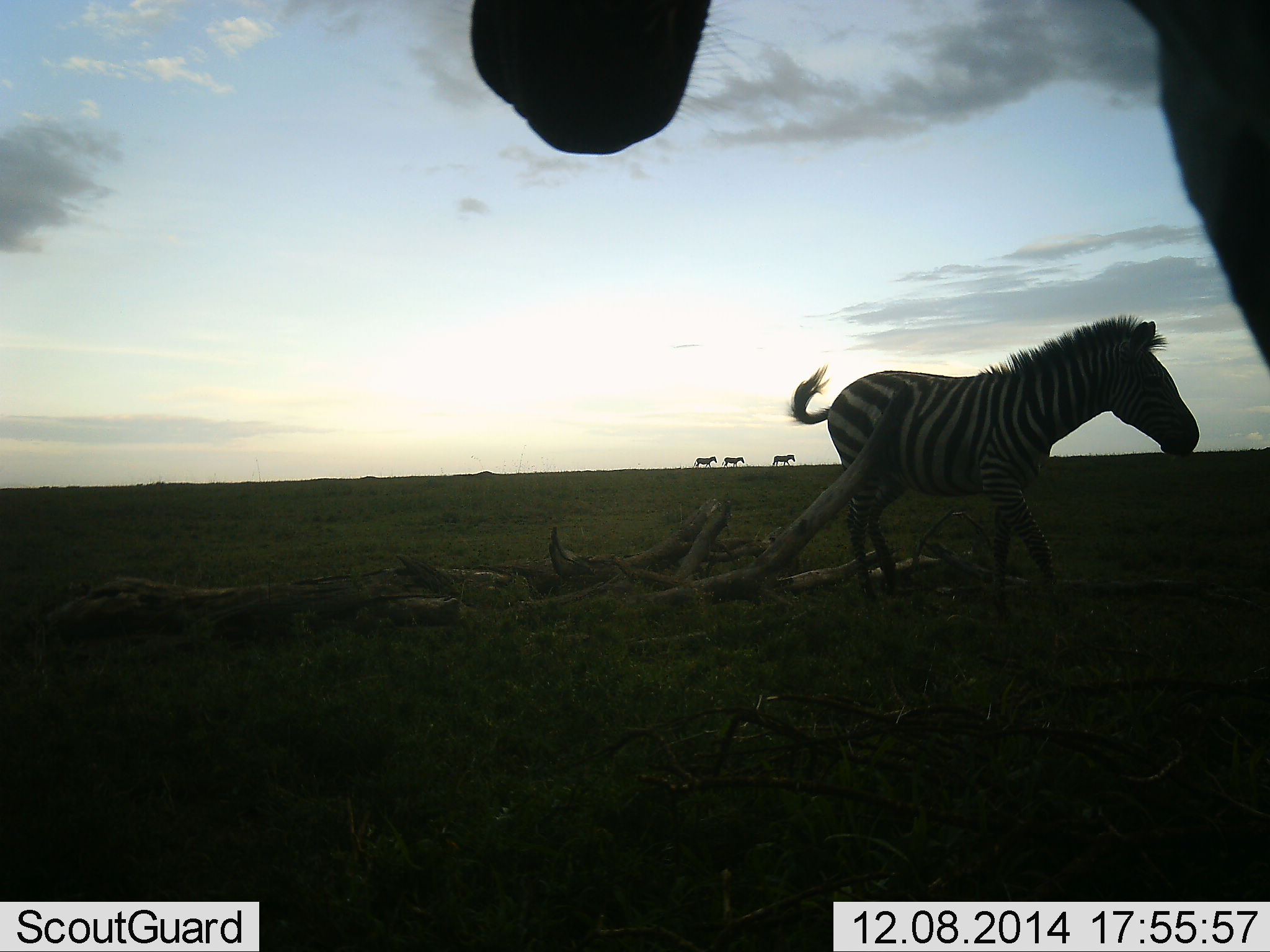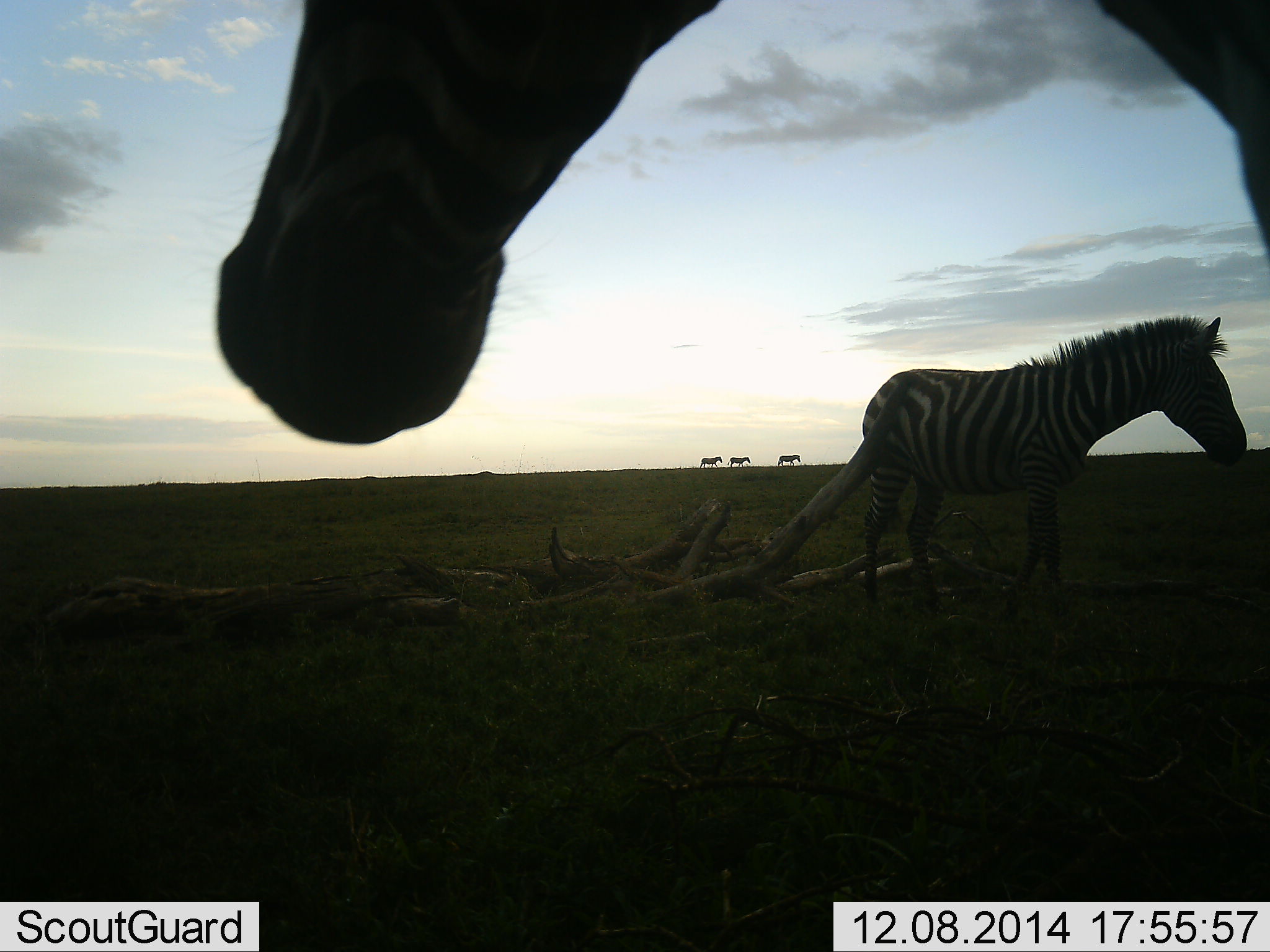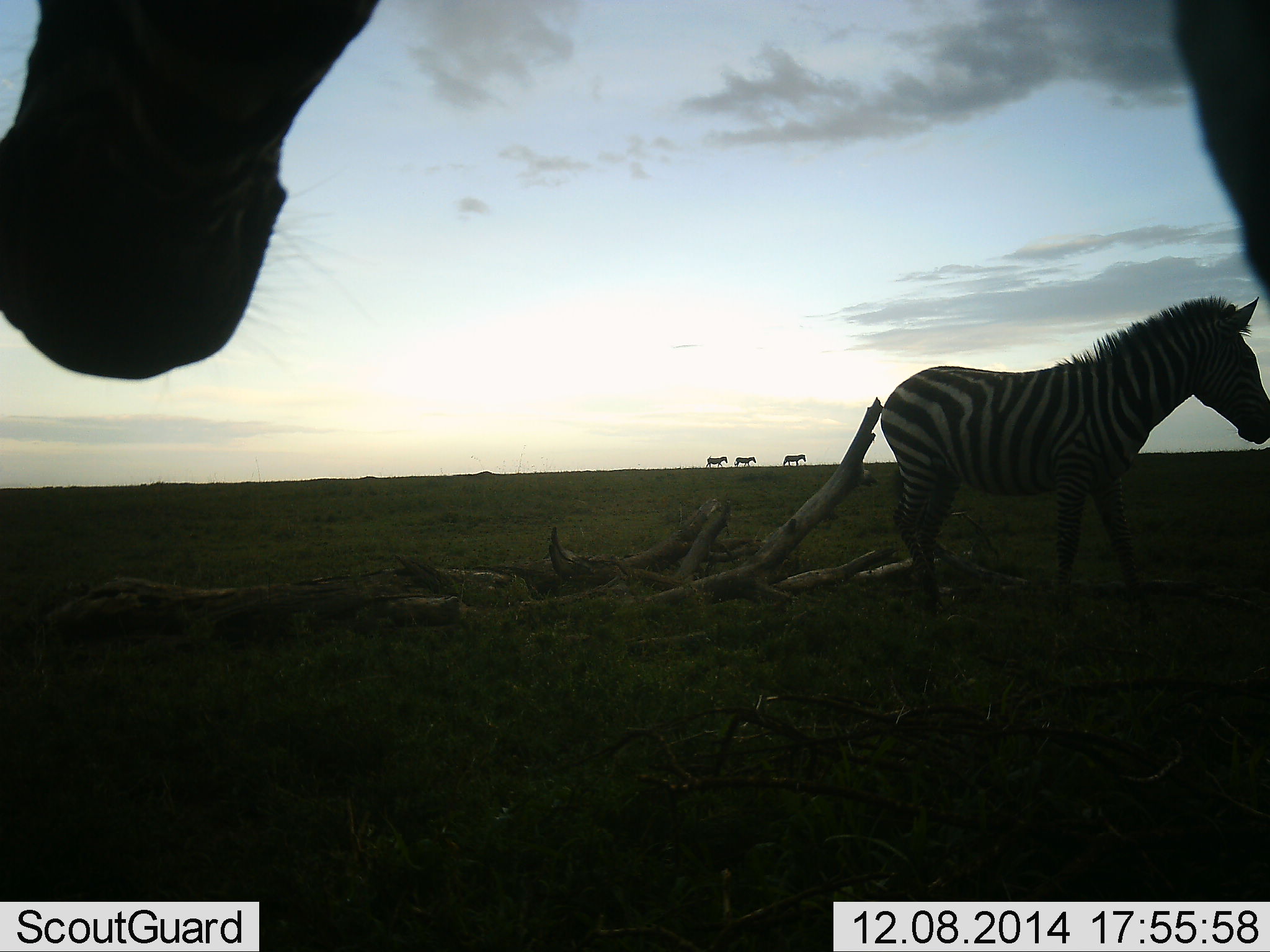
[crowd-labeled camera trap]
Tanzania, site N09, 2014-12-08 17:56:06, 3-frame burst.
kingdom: Animalia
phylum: Chordata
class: Mammalia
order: Perissodactyla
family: Equidae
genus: Equus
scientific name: Equus quagga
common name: plains zebra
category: zebra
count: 5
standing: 50%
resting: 0%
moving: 90%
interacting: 0%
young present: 0%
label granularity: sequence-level